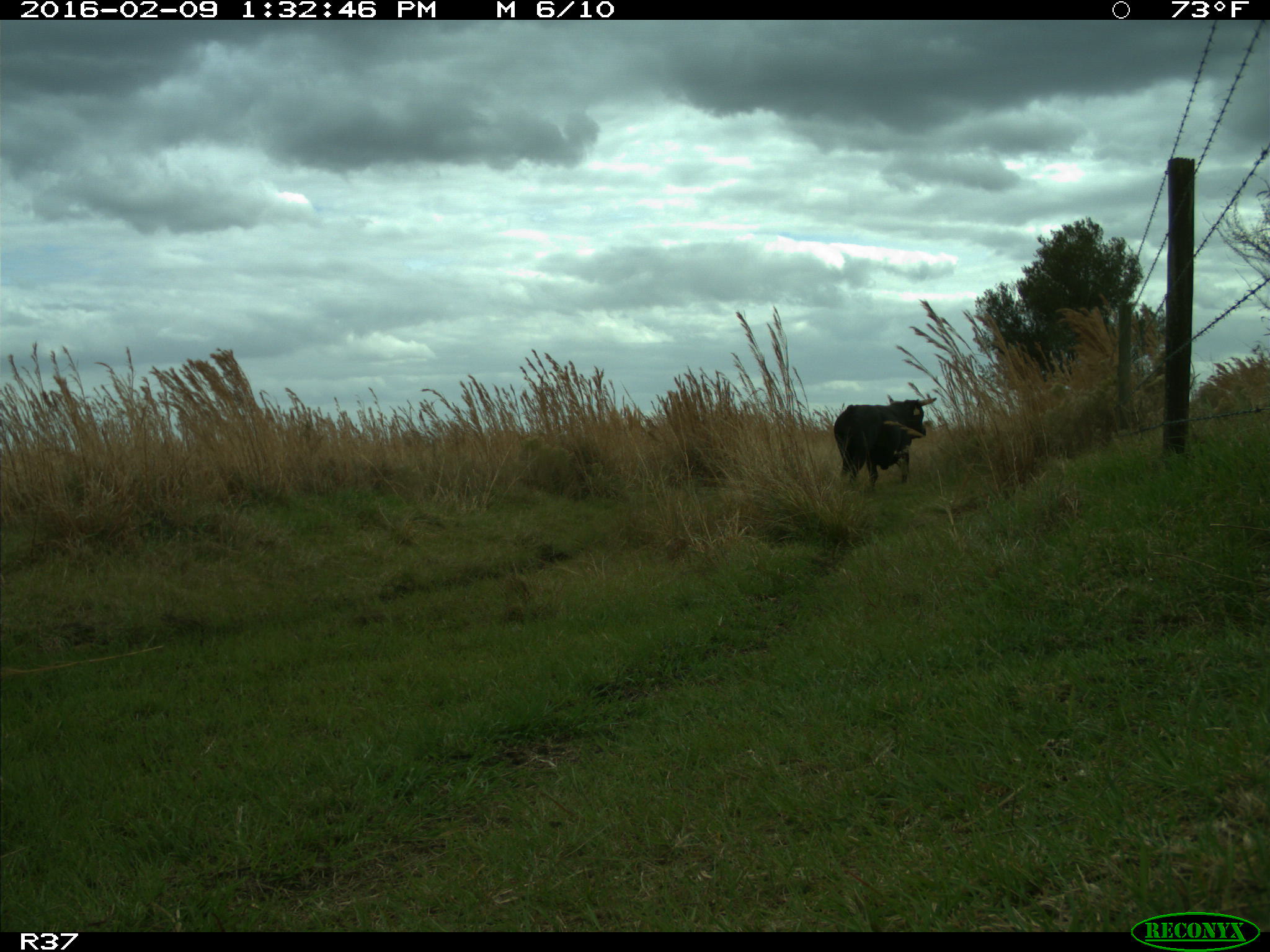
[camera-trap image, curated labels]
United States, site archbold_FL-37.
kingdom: Animalia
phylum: Chordata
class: Mammalia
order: Artiodactyla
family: Bovidae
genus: Bos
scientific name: Bos taurus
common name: domestic cow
Bos taurus (domestic cow).